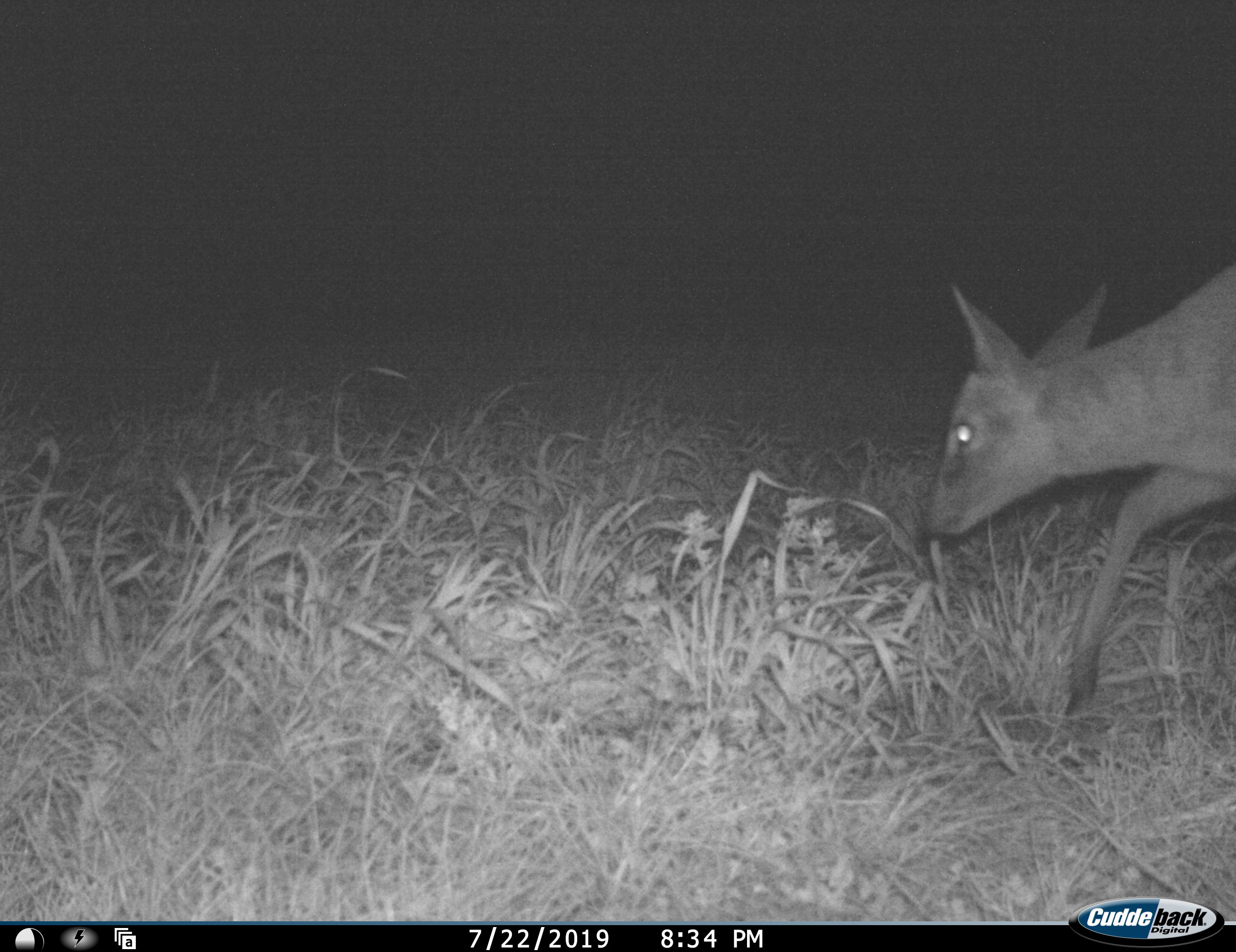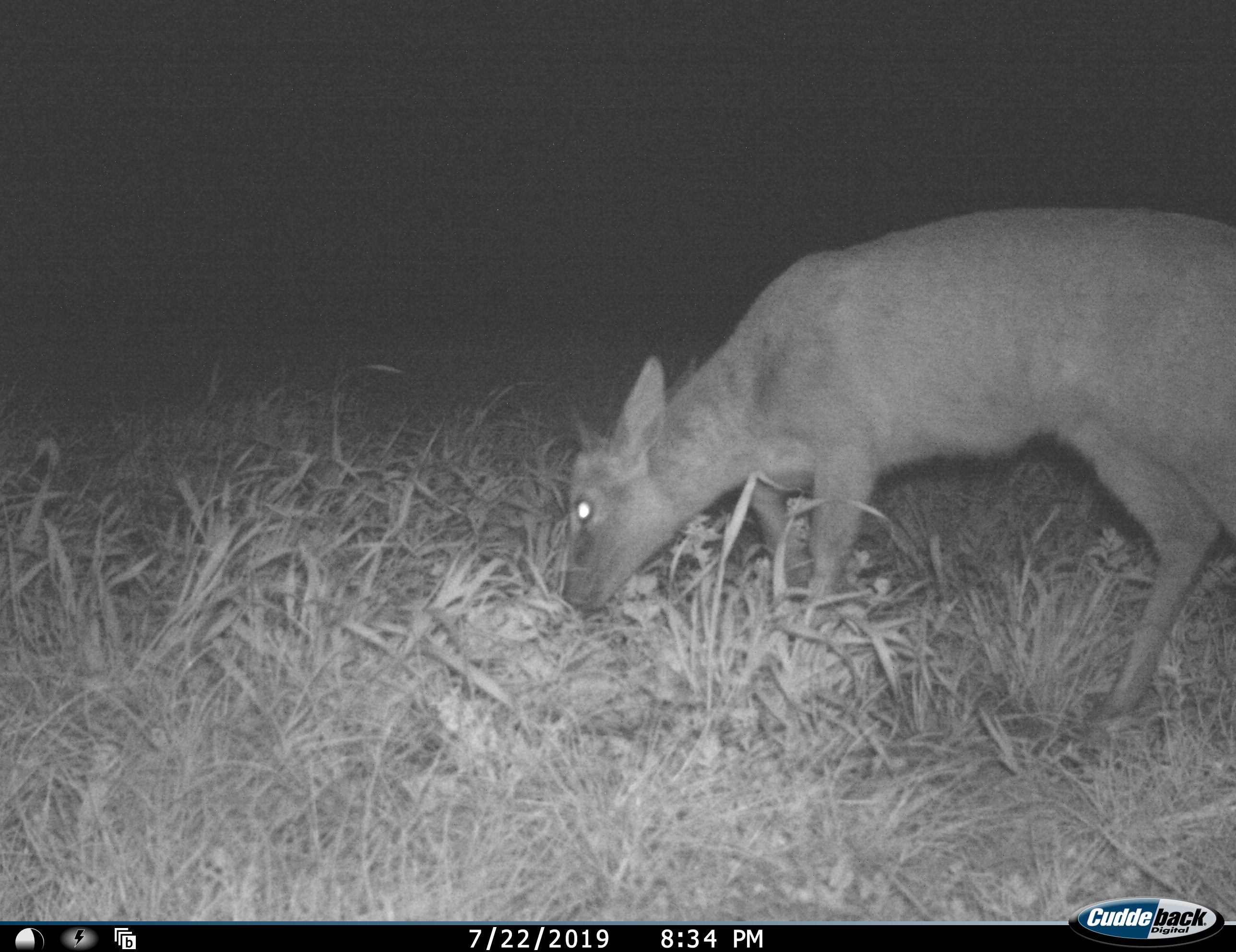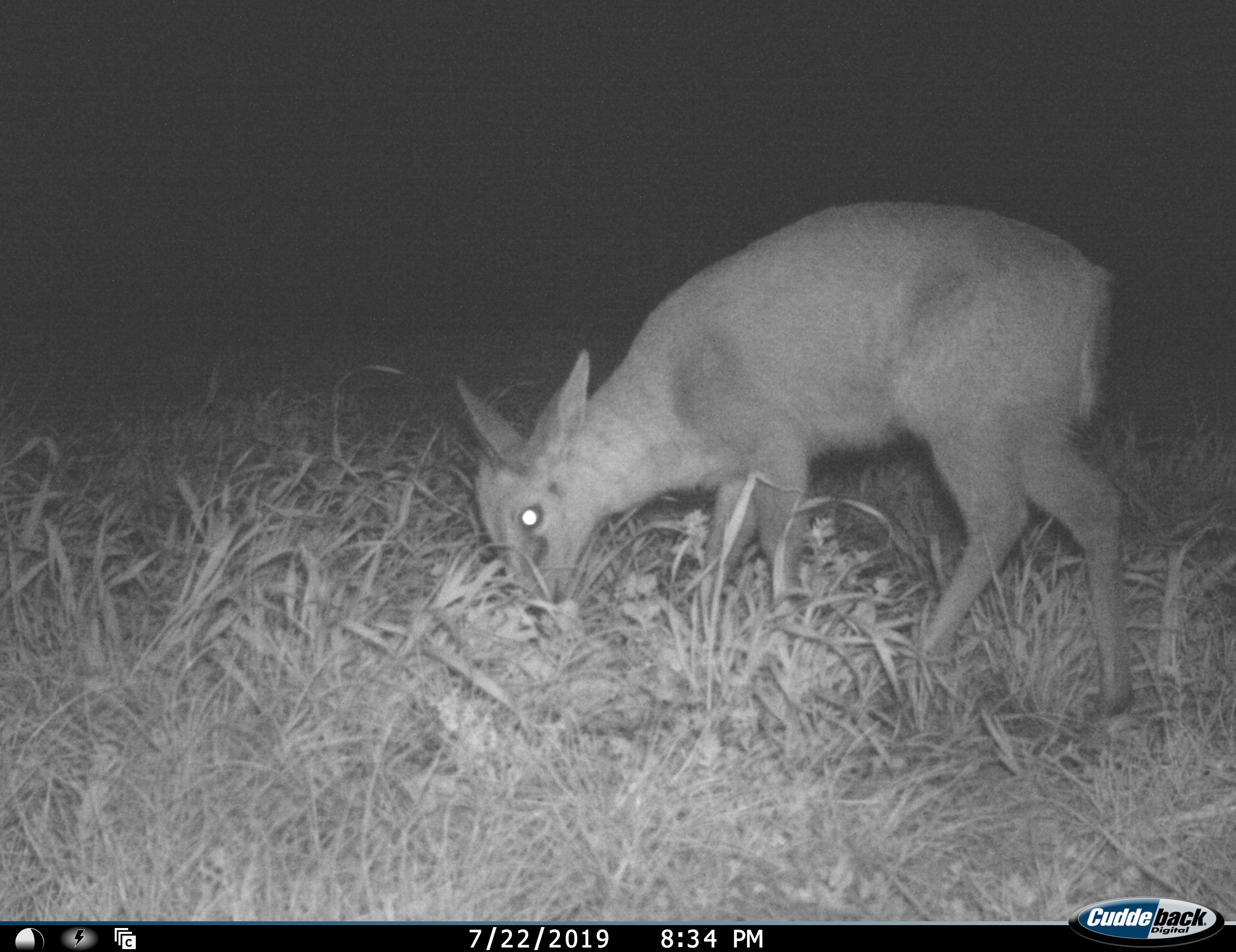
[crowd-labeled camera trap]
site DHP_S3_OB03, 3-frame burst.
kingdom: Animalia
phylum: Chordata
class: Mammalia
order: Artiodactyla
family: Bovidae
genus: Oreotragus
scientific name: Oreotragus oreotragus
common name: klipspringer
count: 1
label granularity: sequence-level